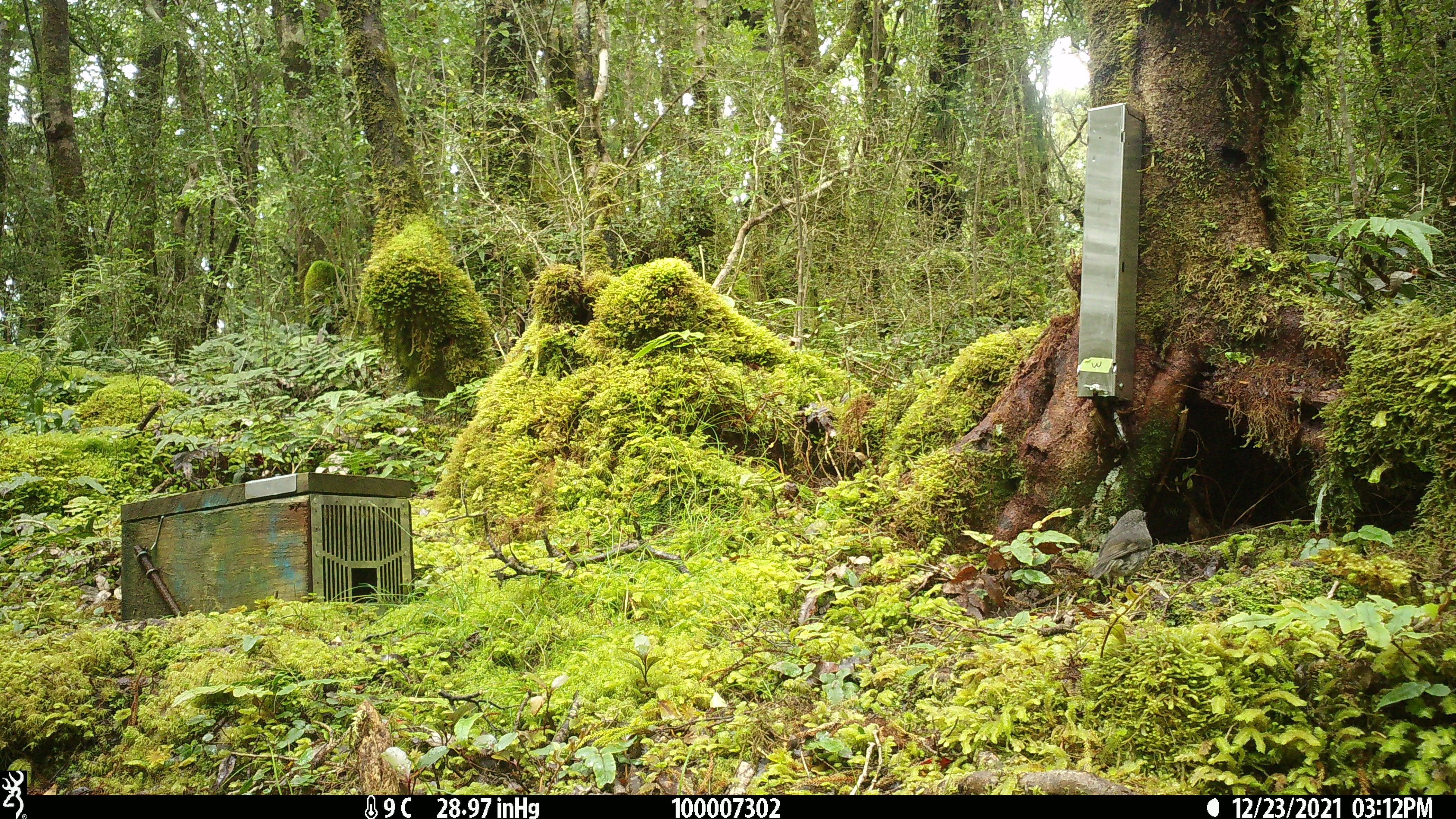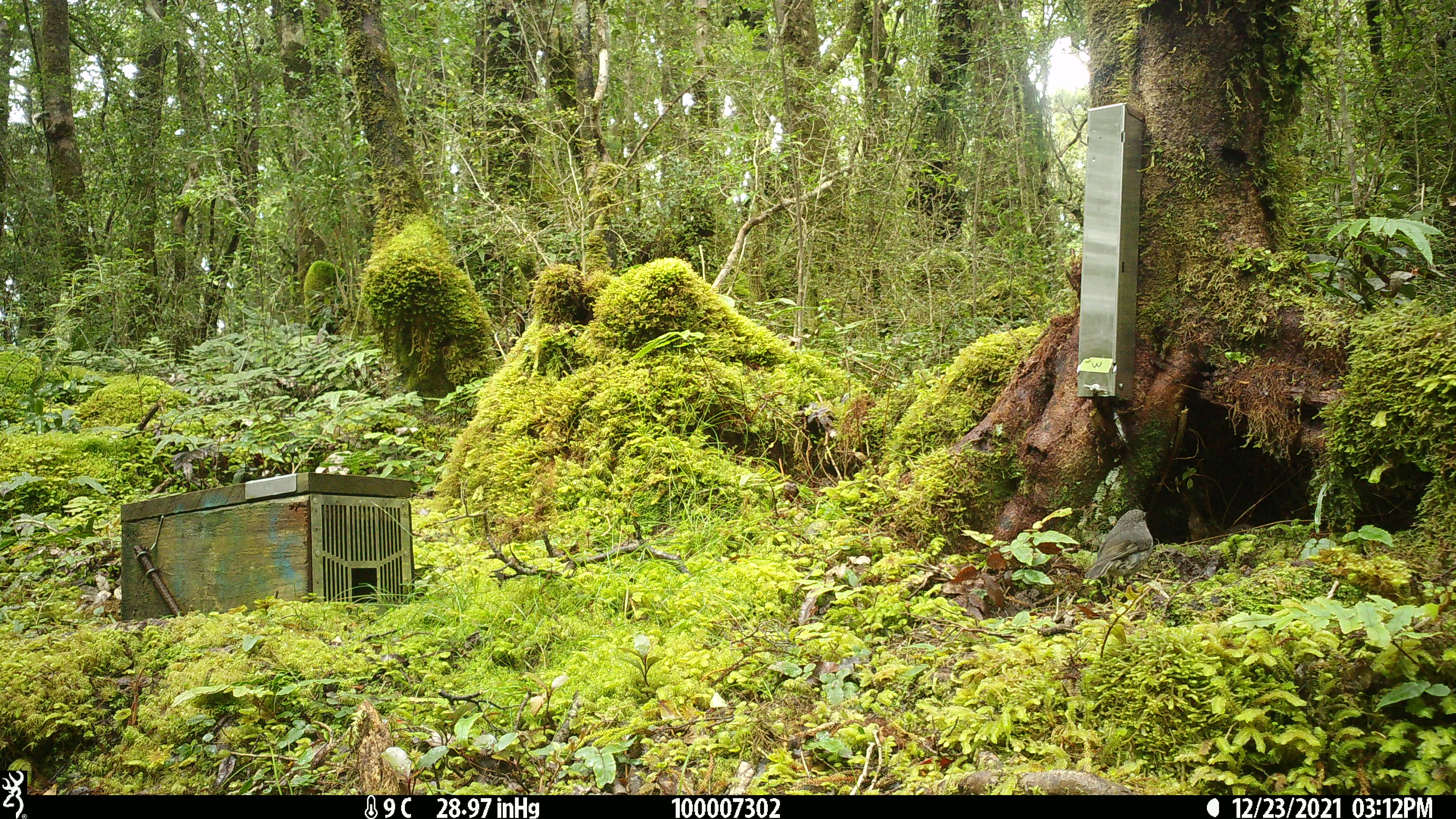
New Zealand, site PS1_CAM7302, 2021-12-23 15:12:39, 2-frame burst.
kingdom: Animalia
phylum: Chordata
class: Aves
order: Passeriformes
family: Petroicidae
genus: Petroica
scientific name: Petroica australis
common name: new zealand robin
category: robin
Robin (new zealand robin) (Petroica australis).